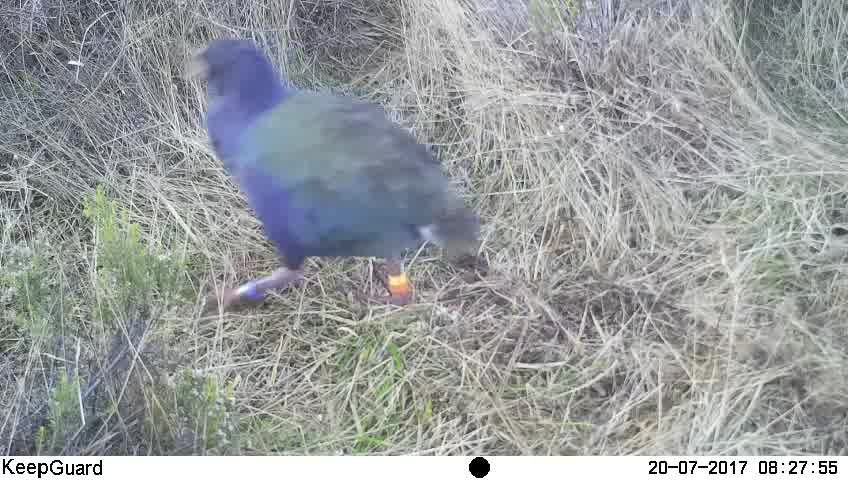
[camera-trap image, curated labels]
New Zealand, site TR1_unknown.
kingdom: Animalia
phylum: Chordata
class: Aves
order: Gruiformes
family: Rallidae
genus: Porphyrio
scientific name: Porphyrio mantelli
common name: takahe